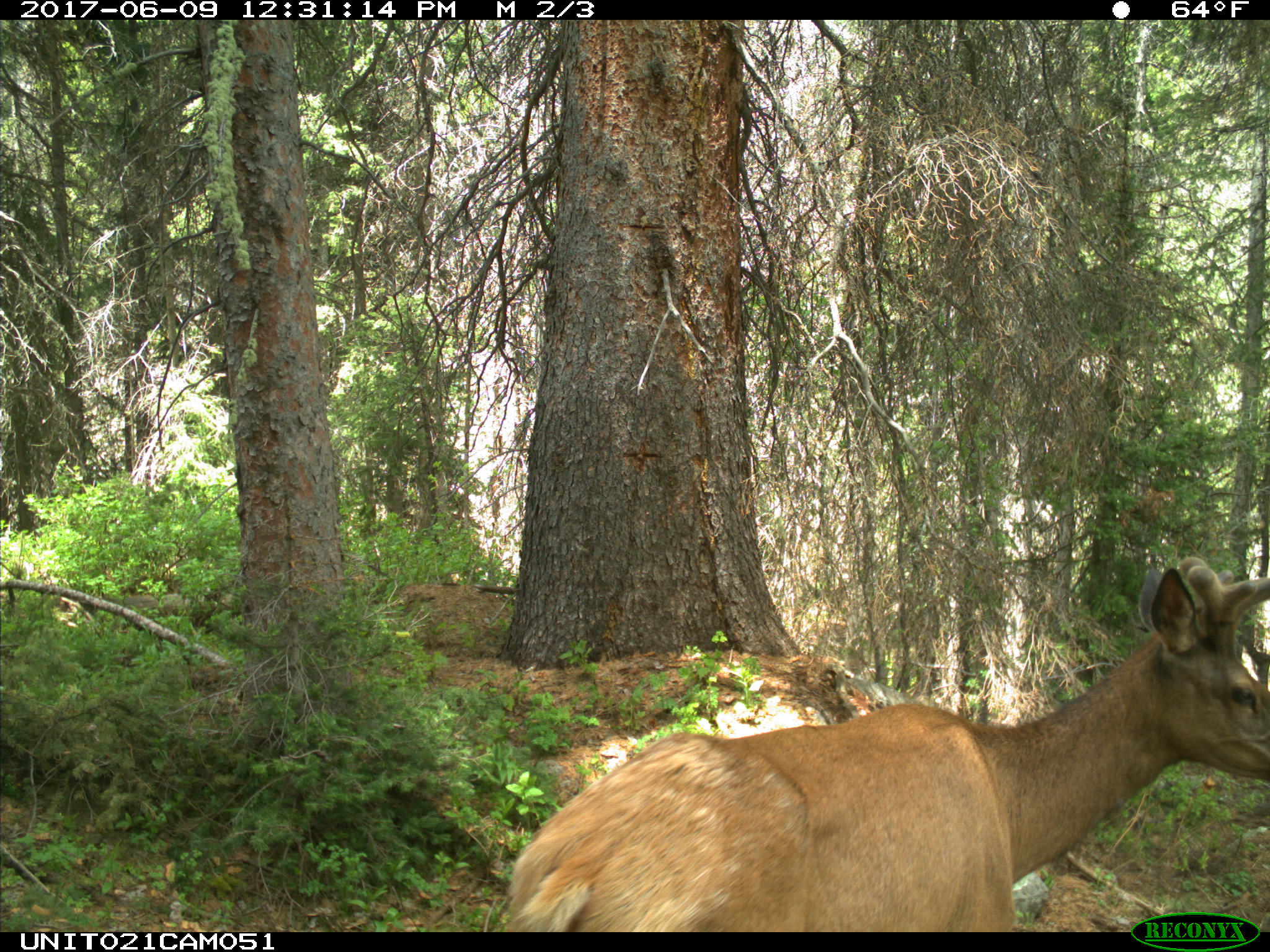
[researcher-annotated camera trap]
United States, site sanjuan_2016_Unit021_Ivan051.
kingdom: Animalia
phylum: Chordata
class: Mammalia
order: Artiodactyla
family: Cervidae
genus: Cervus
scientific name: Cervus elaphus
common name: red deer